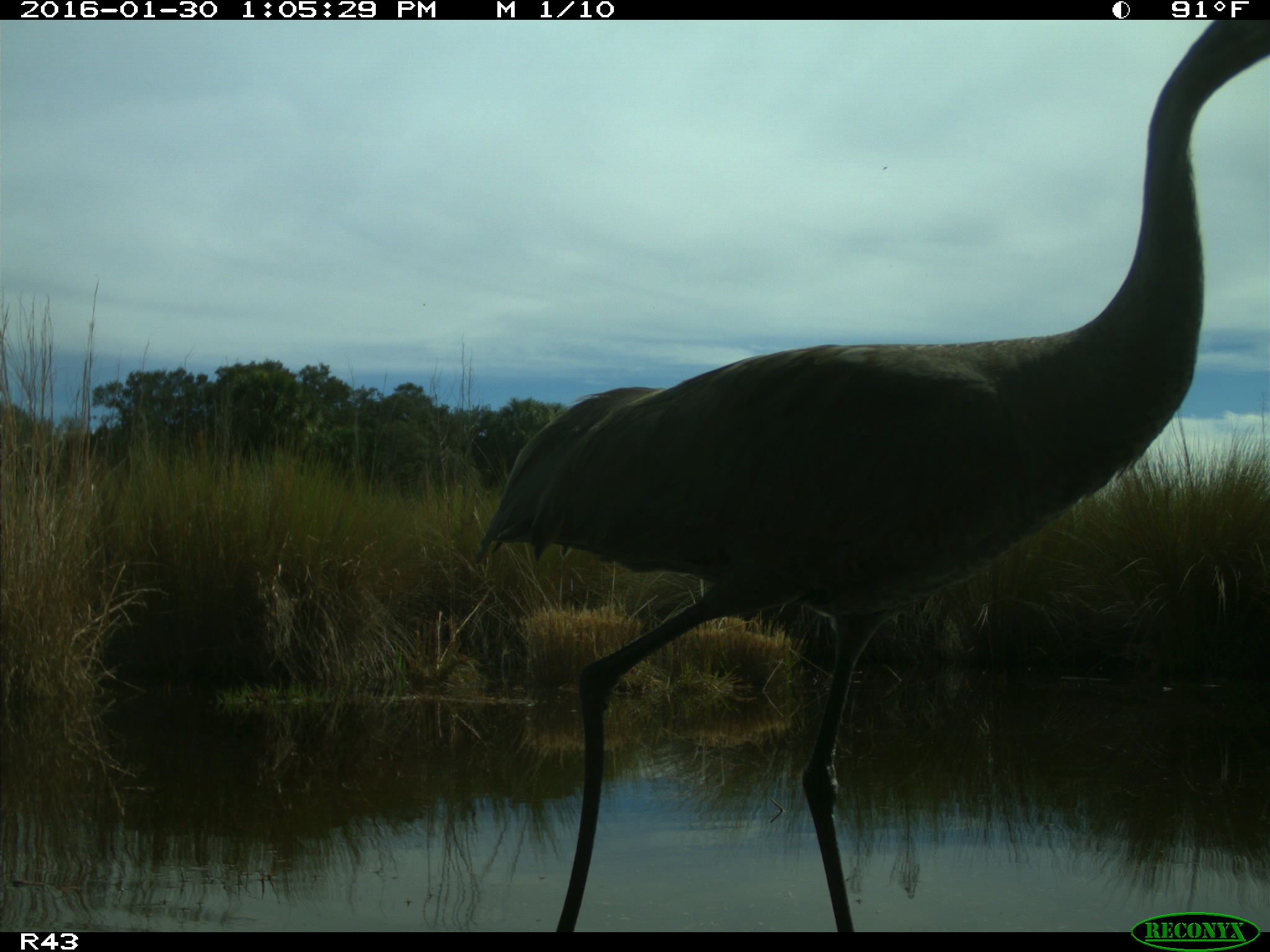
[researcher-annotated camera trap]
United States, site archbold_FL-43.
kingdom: Animalia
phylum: Chordata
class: Aves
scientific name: Aves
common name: birds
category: unidentified bird